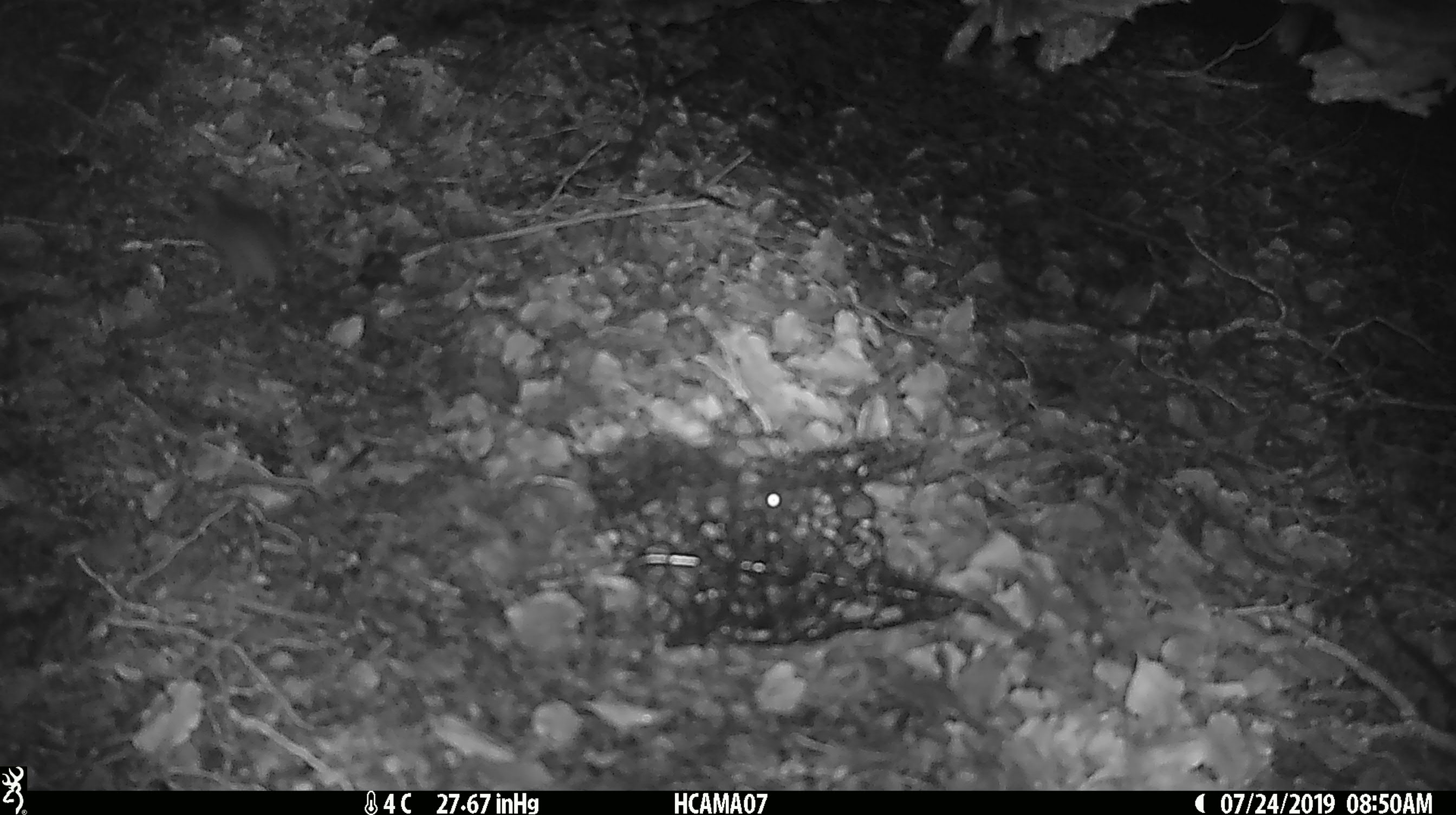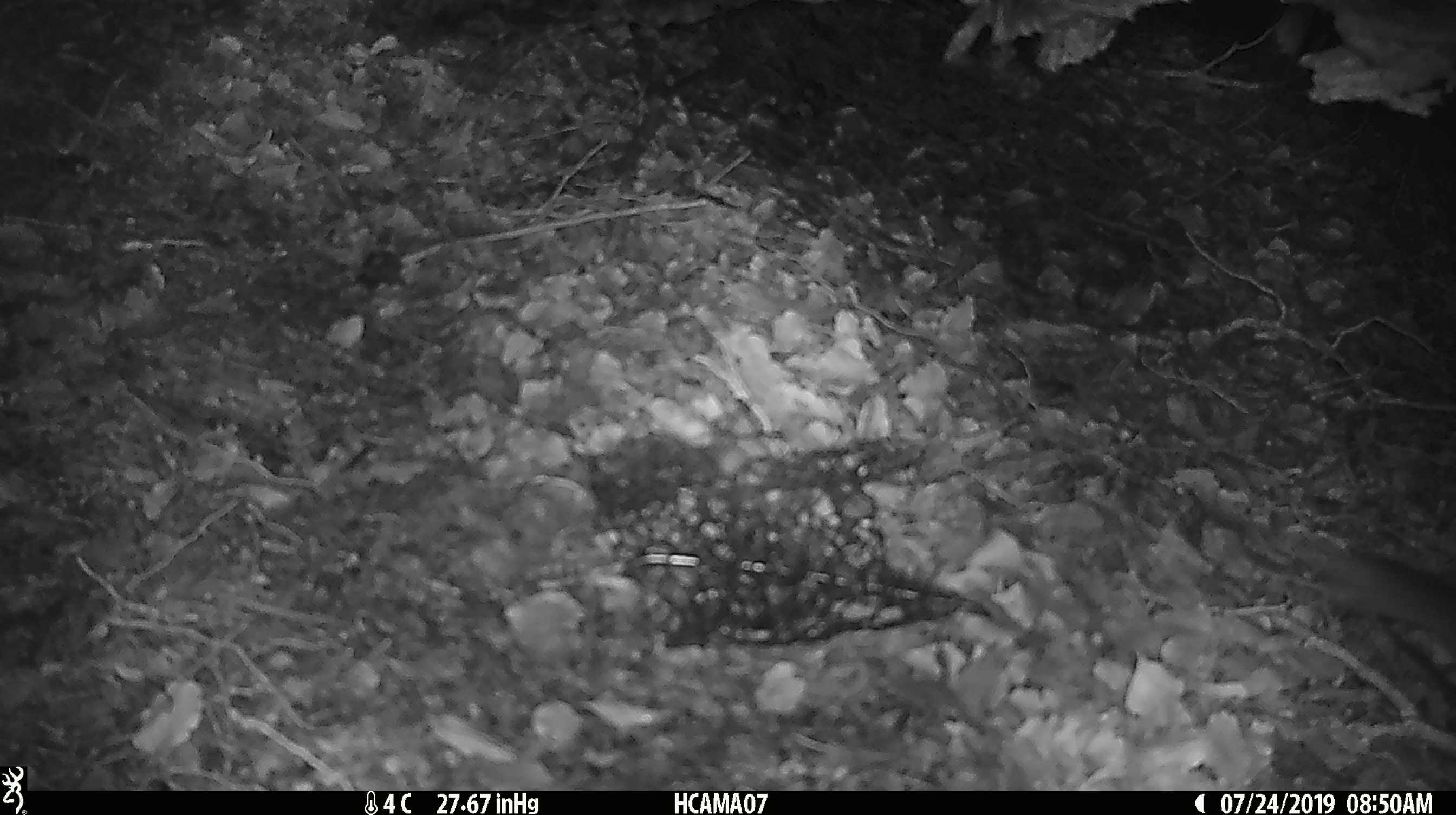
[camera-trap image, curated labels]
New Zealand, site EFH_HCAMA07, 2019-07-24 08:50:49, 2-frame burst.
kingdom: Animalia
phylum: Chordata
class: Mammalia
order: Rodentia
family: Muridae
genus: Mus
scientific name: Mus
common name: mouse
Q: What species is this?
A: Mouse (Mus).